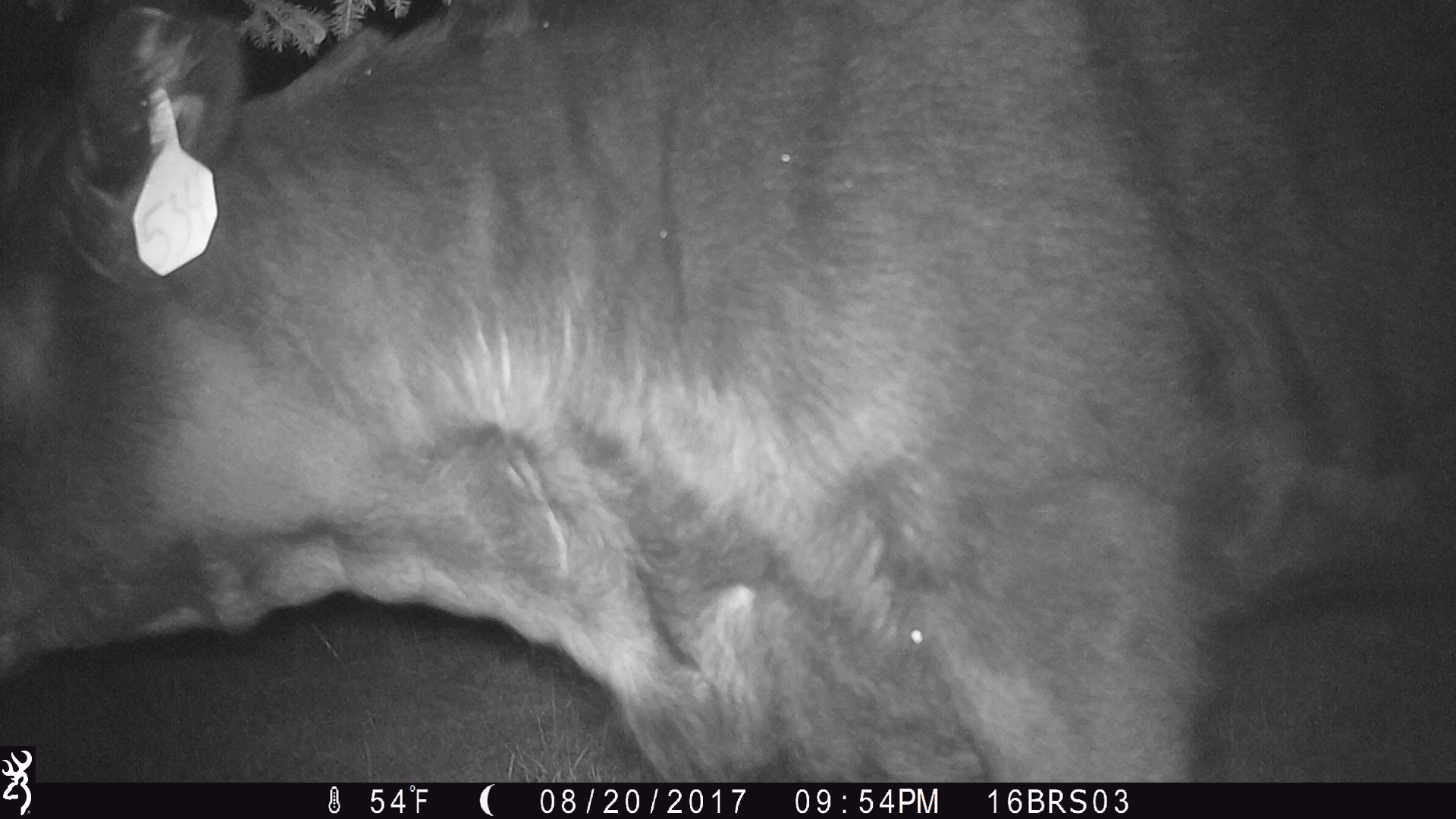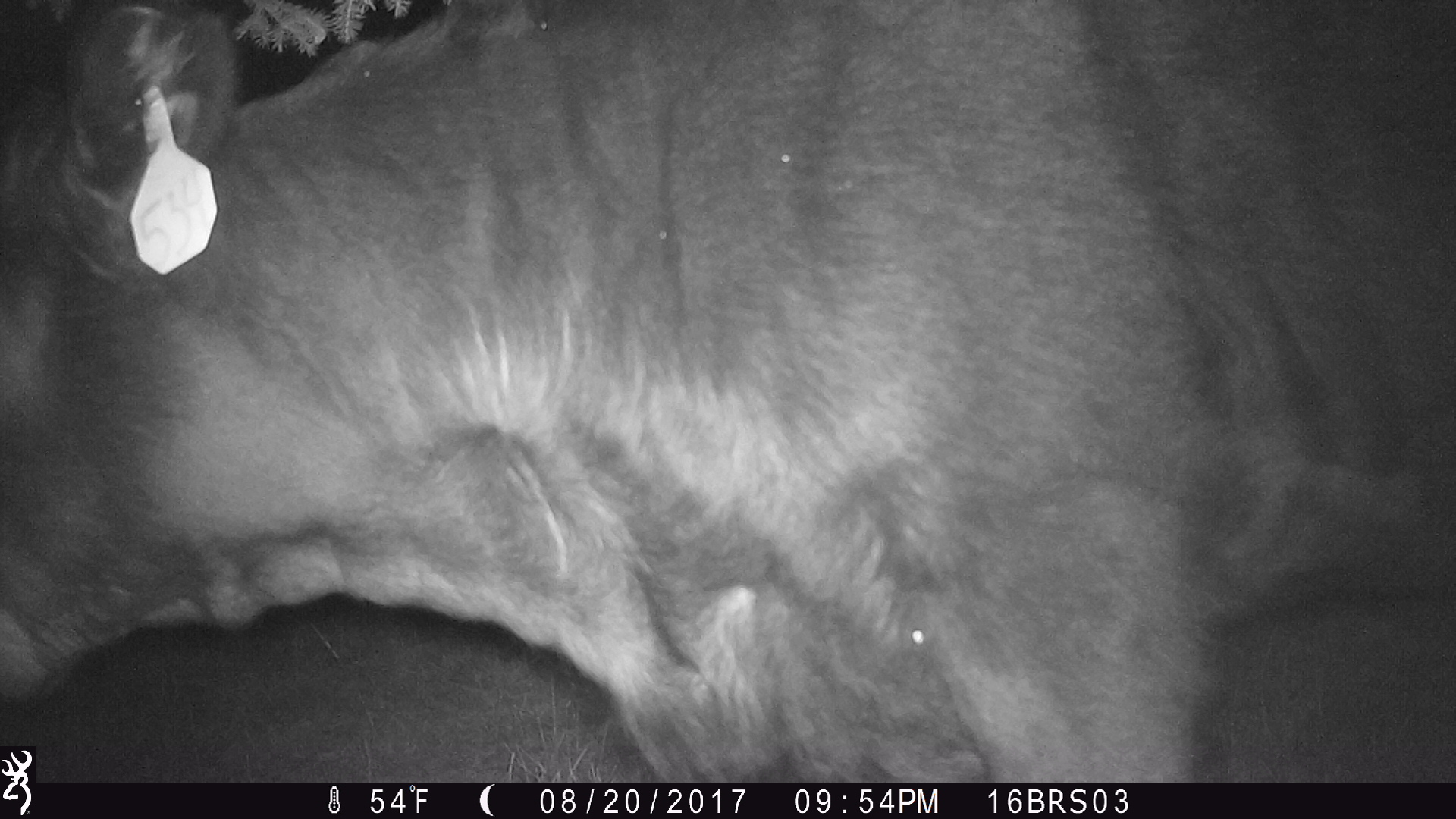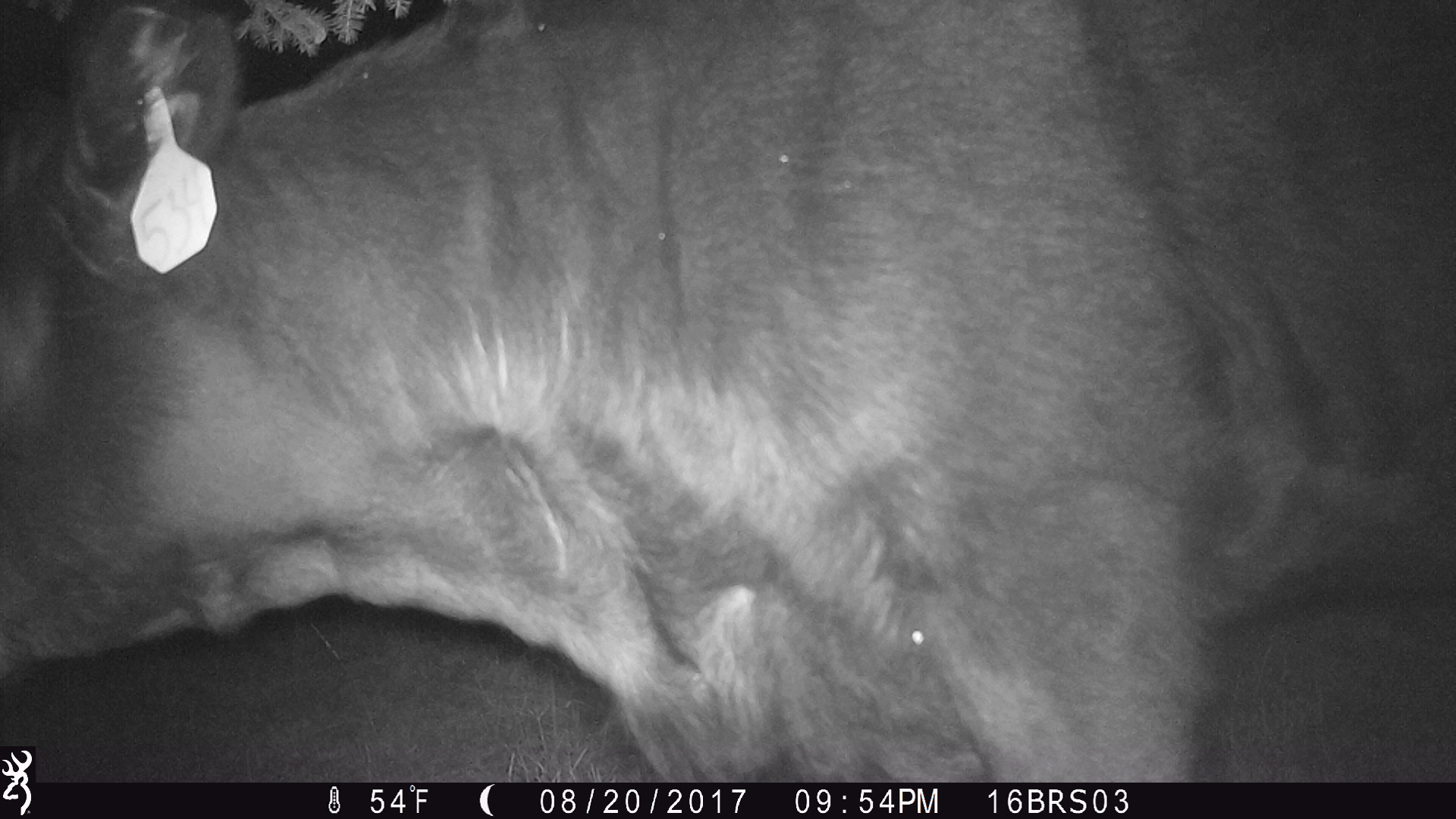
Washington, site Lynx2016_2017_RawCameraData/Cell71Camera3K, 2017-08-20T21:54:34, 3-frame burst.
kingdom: Animalia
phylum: Chordata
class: Mammalia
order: Artiodactyla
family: Bovidae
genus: Bos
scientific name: Bos taurus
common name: domestic cattle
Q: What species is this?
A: Domestic cattle (Bos taurus).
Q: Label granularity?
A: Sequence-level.